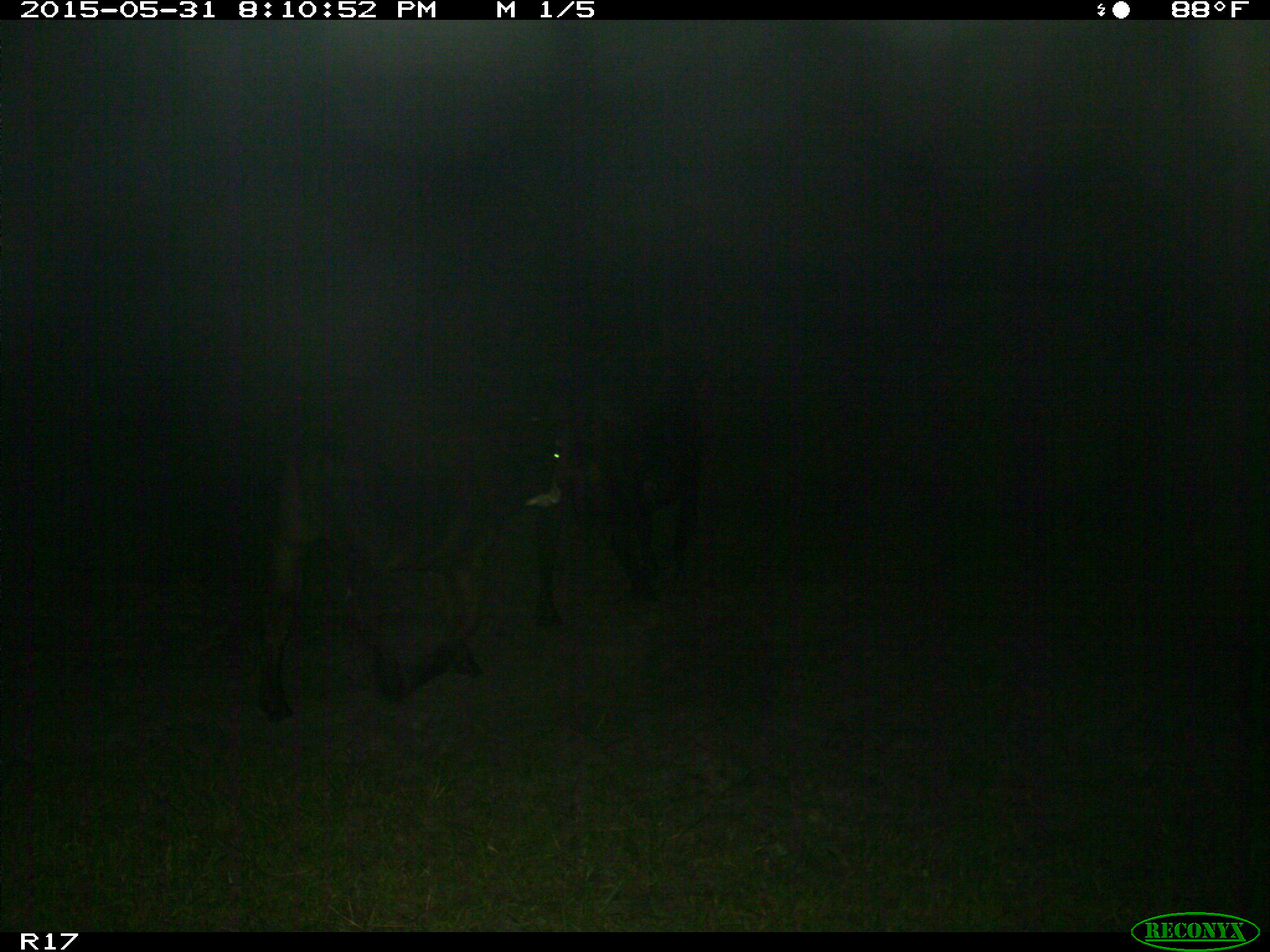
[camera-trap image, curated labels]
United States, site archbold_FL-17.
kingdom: Animalia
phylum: Chordata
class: Mammalia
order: Artiodactyla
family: Bovidae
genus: Bos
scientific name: Bos taurus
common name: domestic cow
Bos taurus (domestic cow).